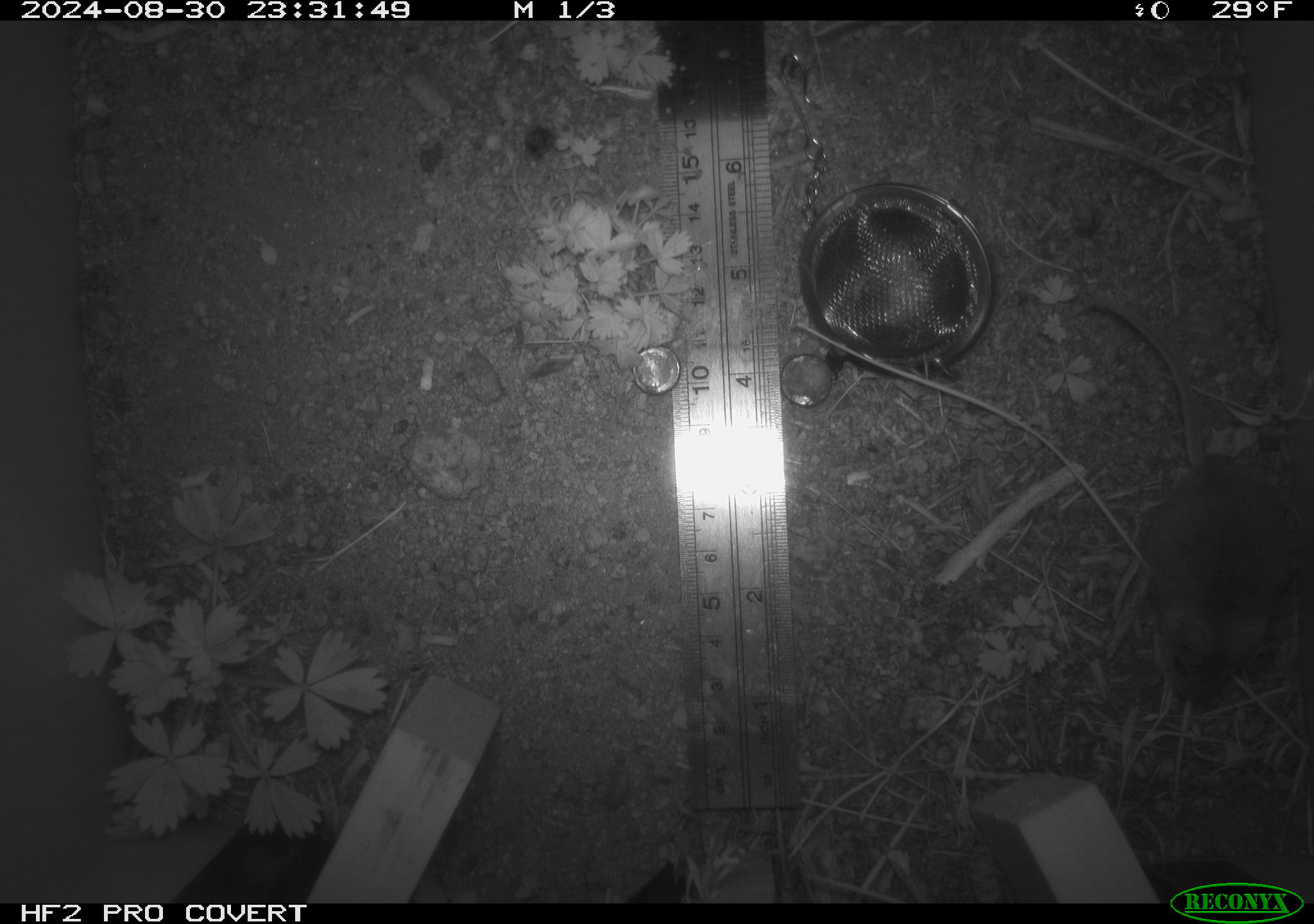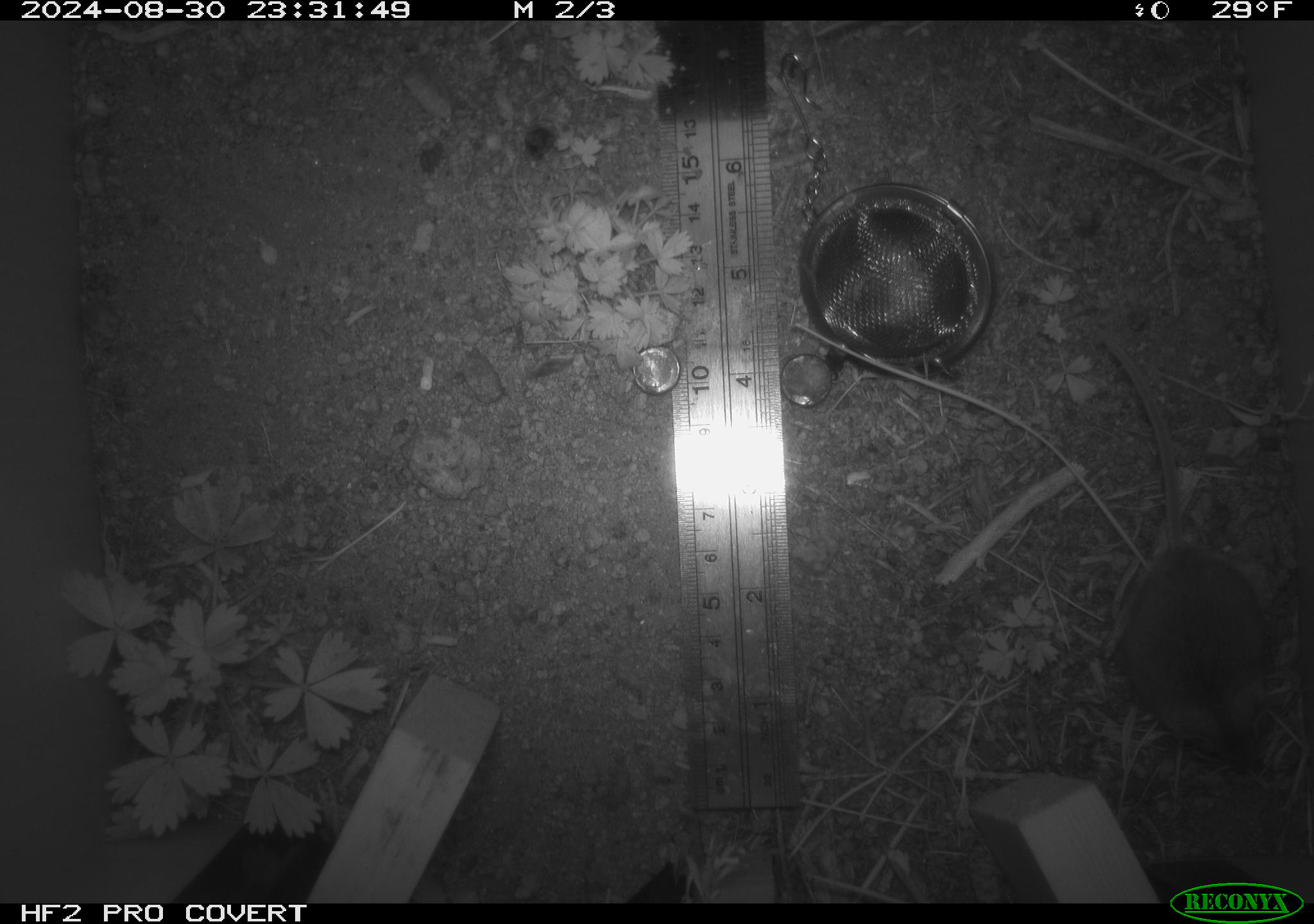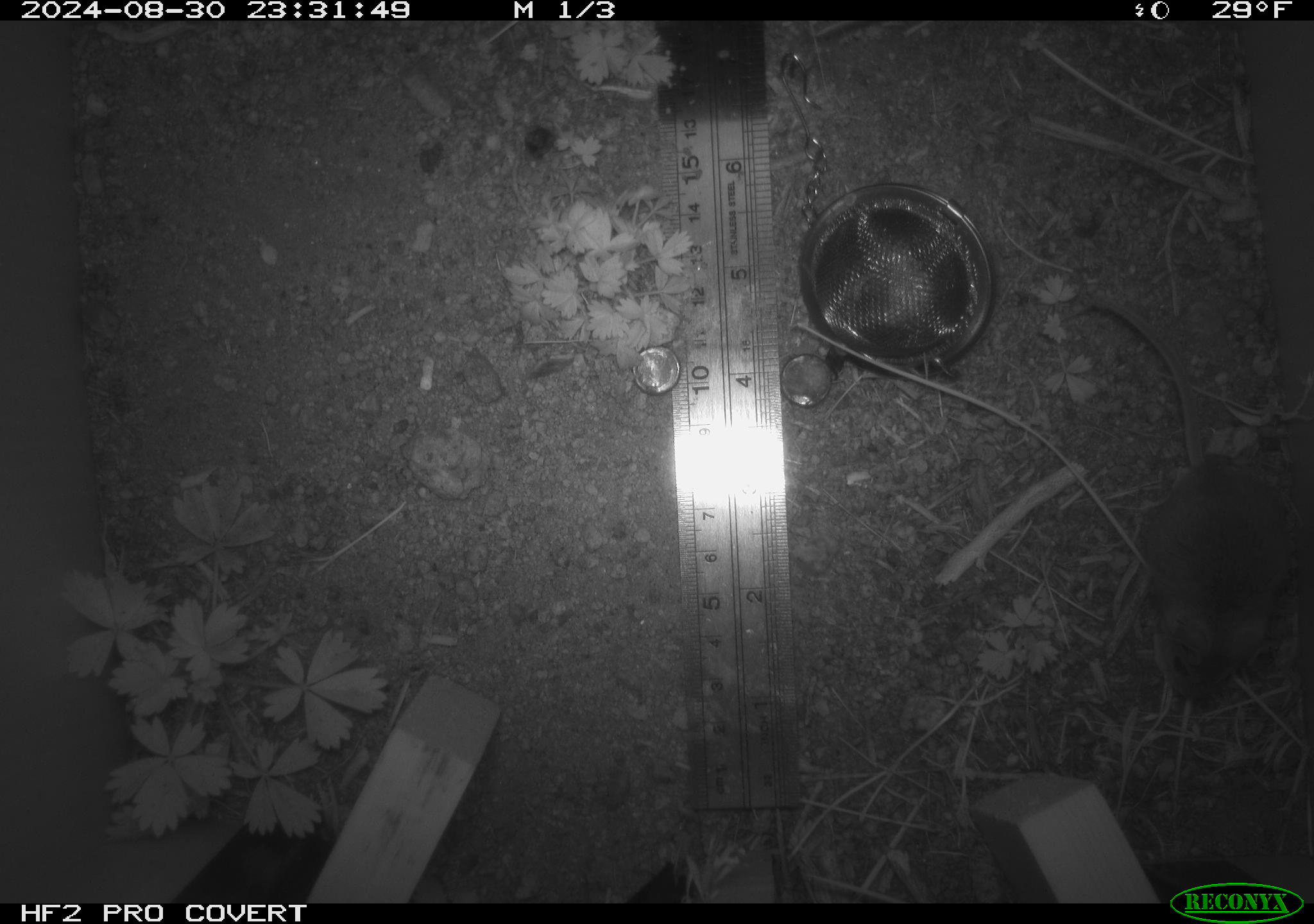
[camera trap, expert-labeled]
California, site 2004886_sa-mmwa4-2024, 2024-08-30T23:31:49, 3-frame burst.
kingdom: Animalia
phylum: Chordata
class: Mammalia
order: Rodentia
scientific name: Rodentia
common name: mouse species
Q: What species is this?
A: Mouse species (Rodentia).